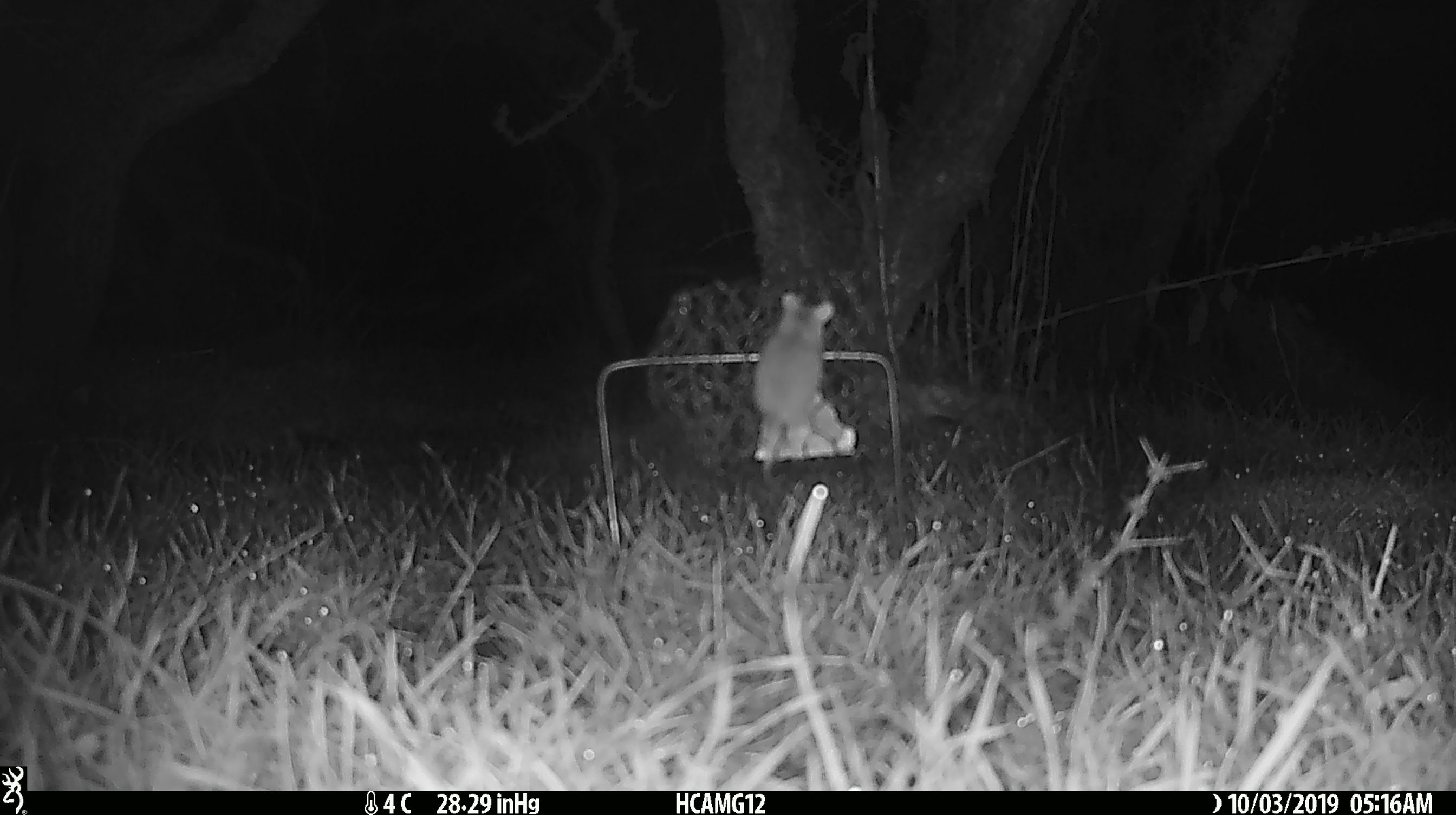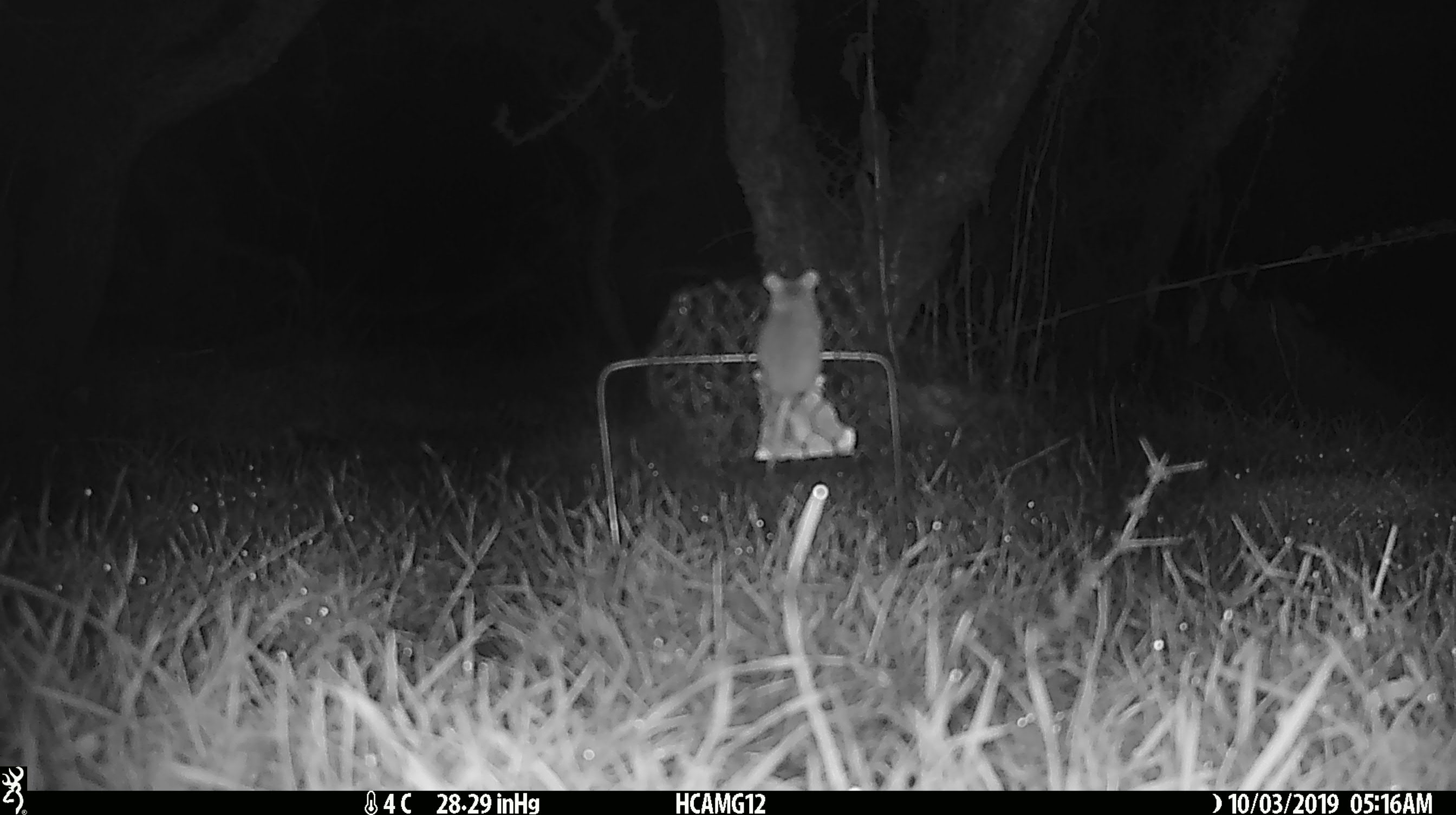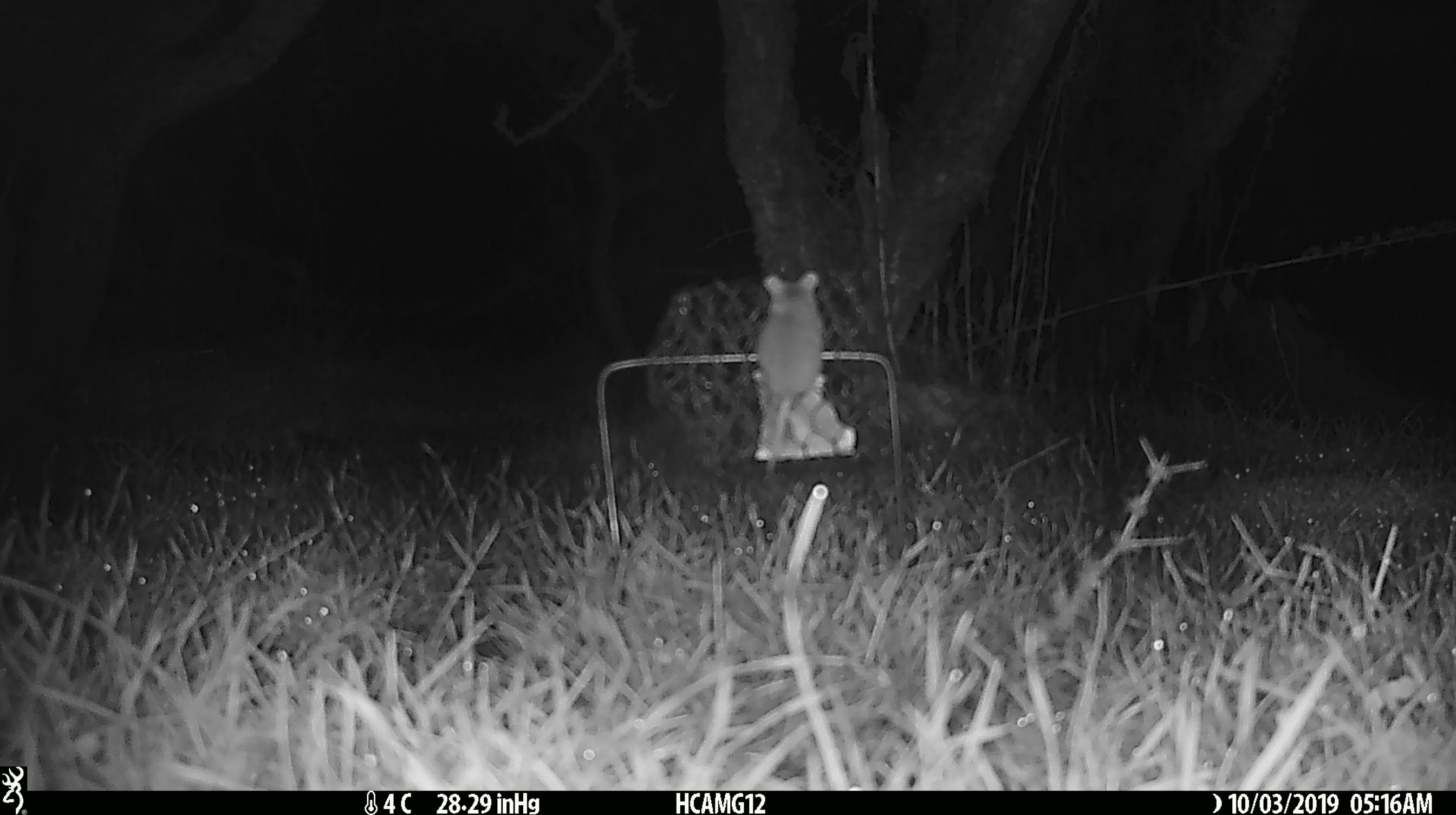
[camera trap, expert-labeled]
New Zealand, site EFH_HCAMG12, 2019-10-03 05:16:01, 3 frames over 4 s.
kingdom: Animalia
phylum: Chordata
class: Mammalia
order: Rodentia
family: Muridae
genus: Mus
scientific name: Mus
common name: mouse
Mouse (Mus).